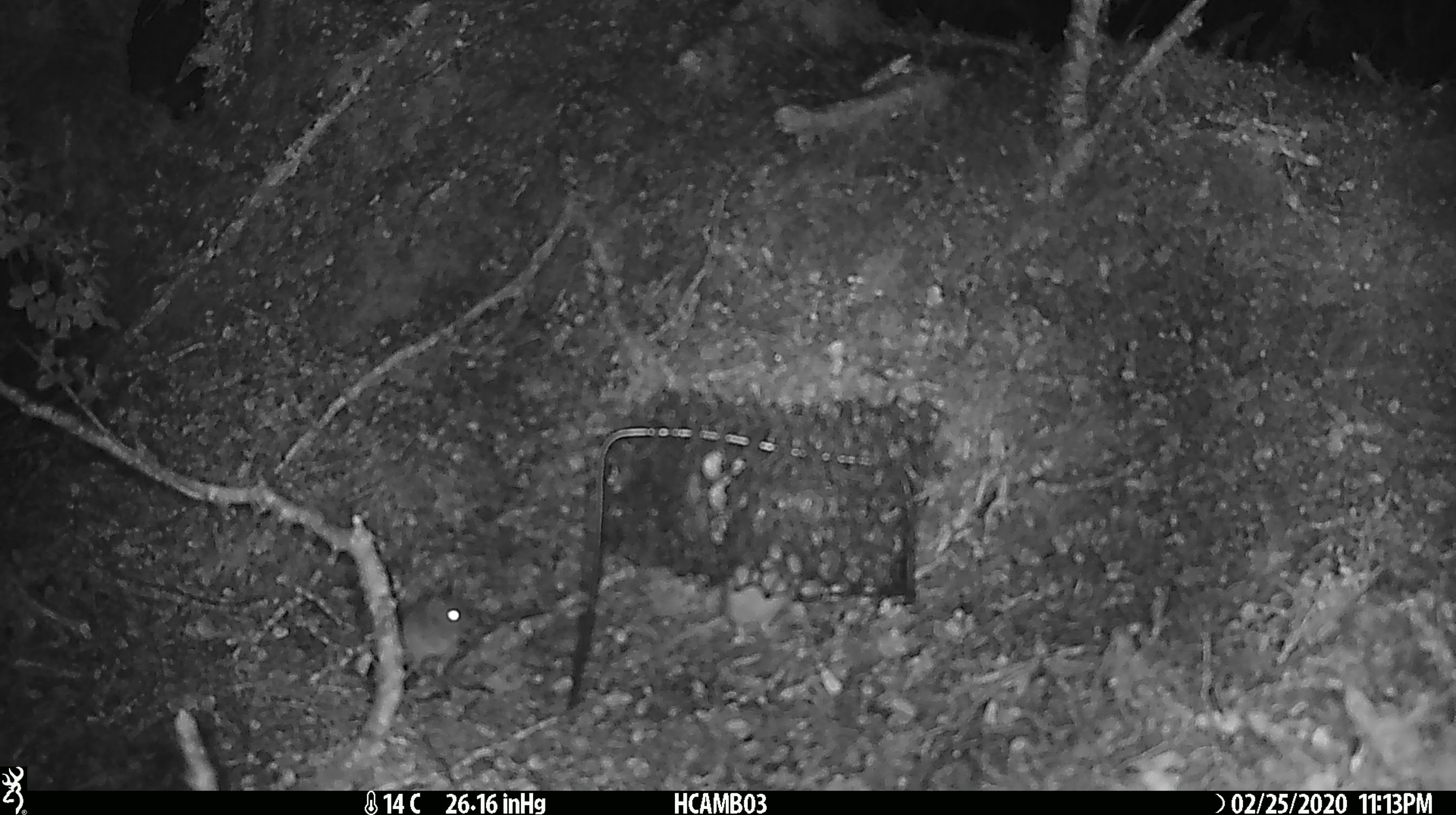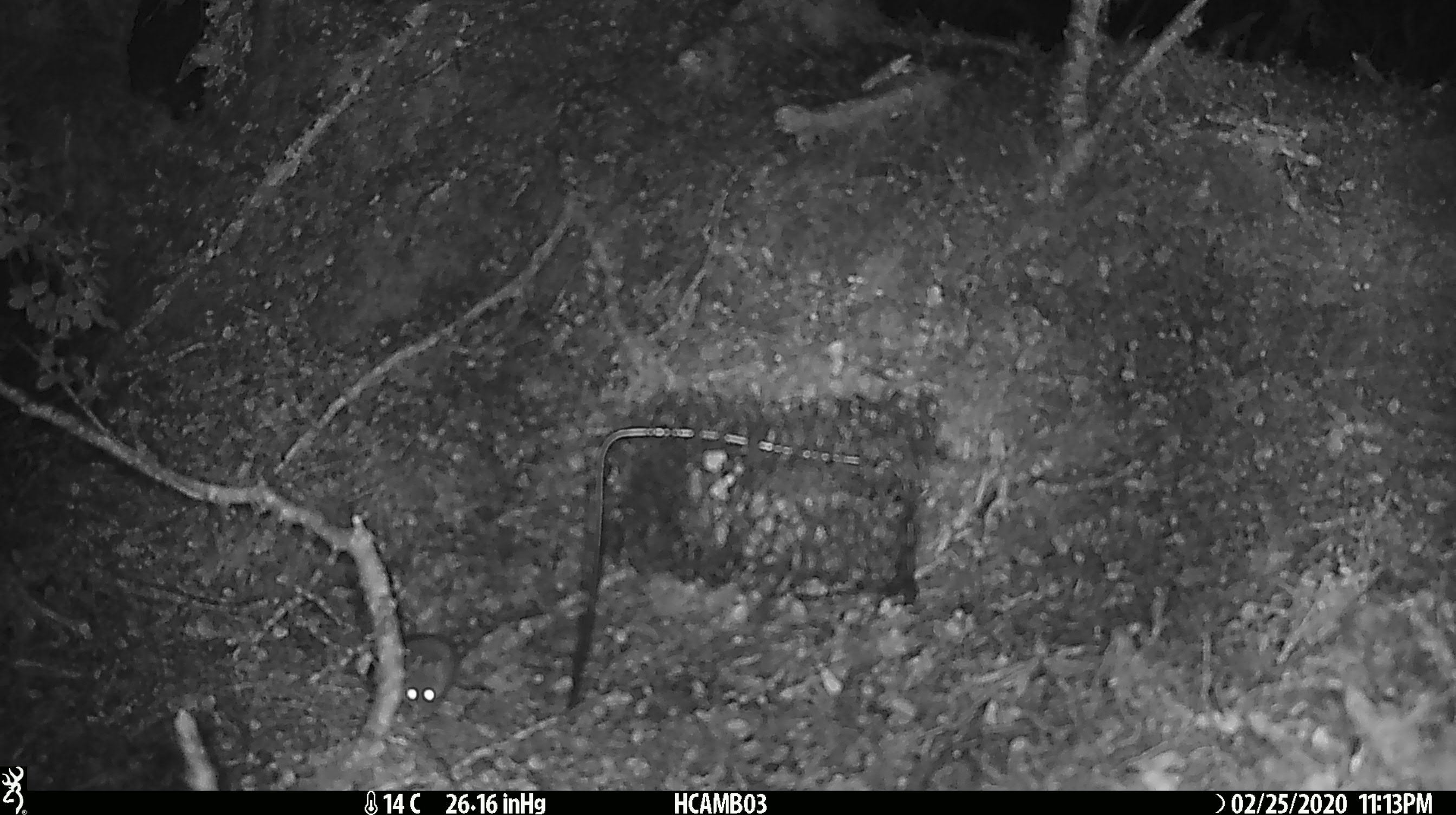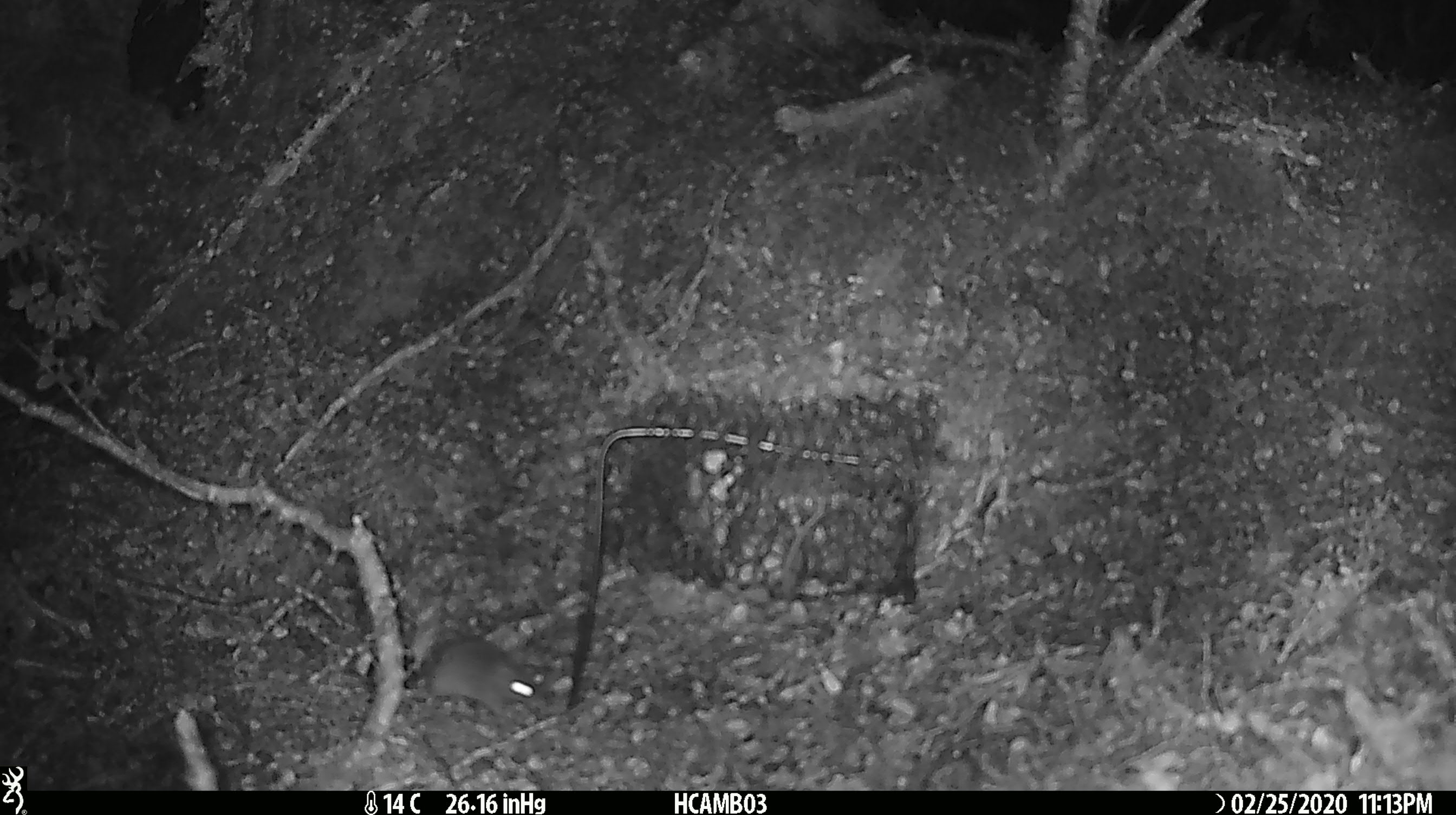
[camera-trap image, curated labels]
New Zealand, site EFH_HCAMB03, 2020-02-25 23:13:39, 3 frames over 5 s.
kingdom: Animalia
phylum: Chordata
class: Mammalia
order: Rodentia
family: Muridae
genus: Mus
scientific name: Mus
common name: mouse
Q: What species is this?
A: Mouse (Mus).